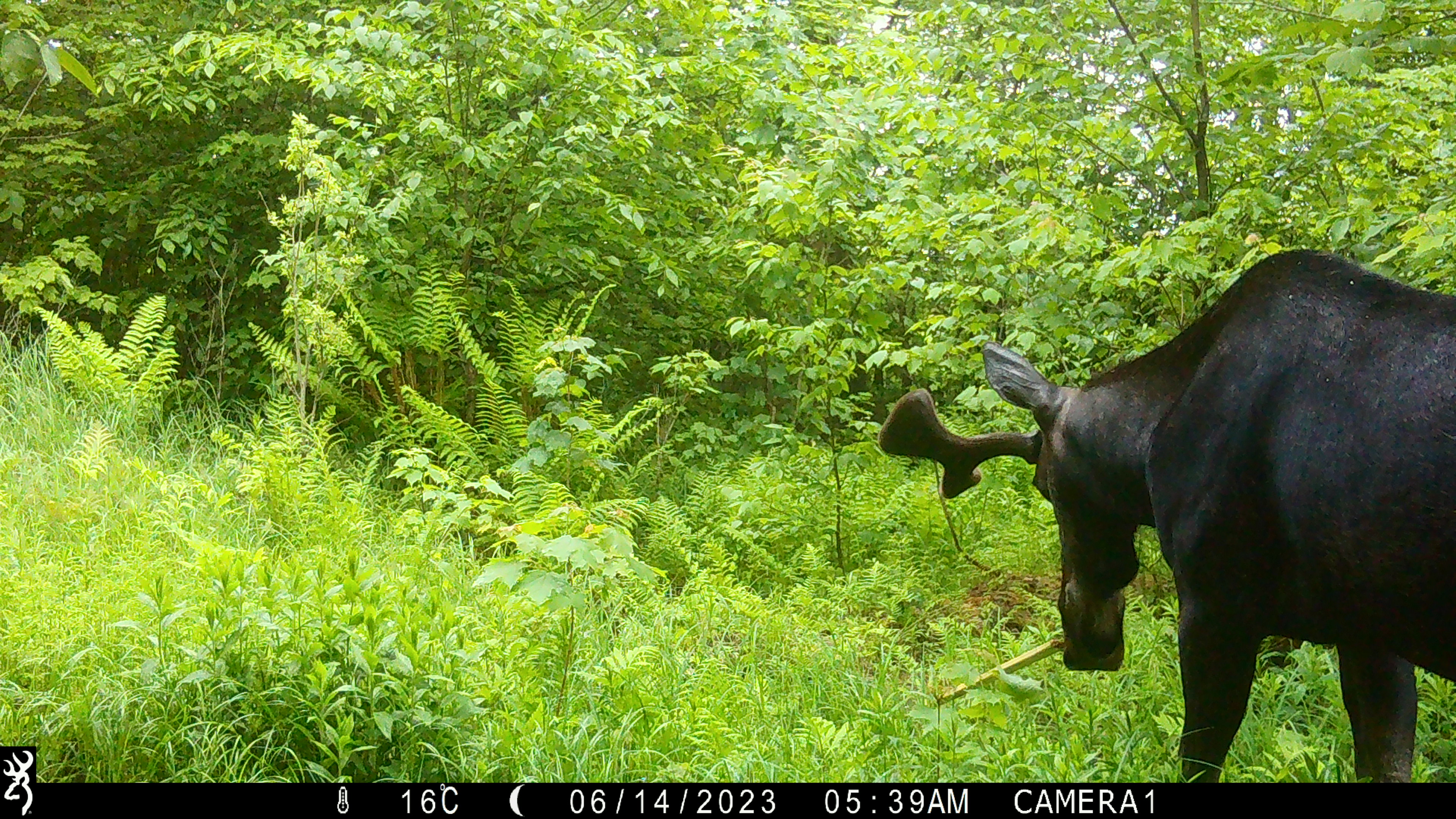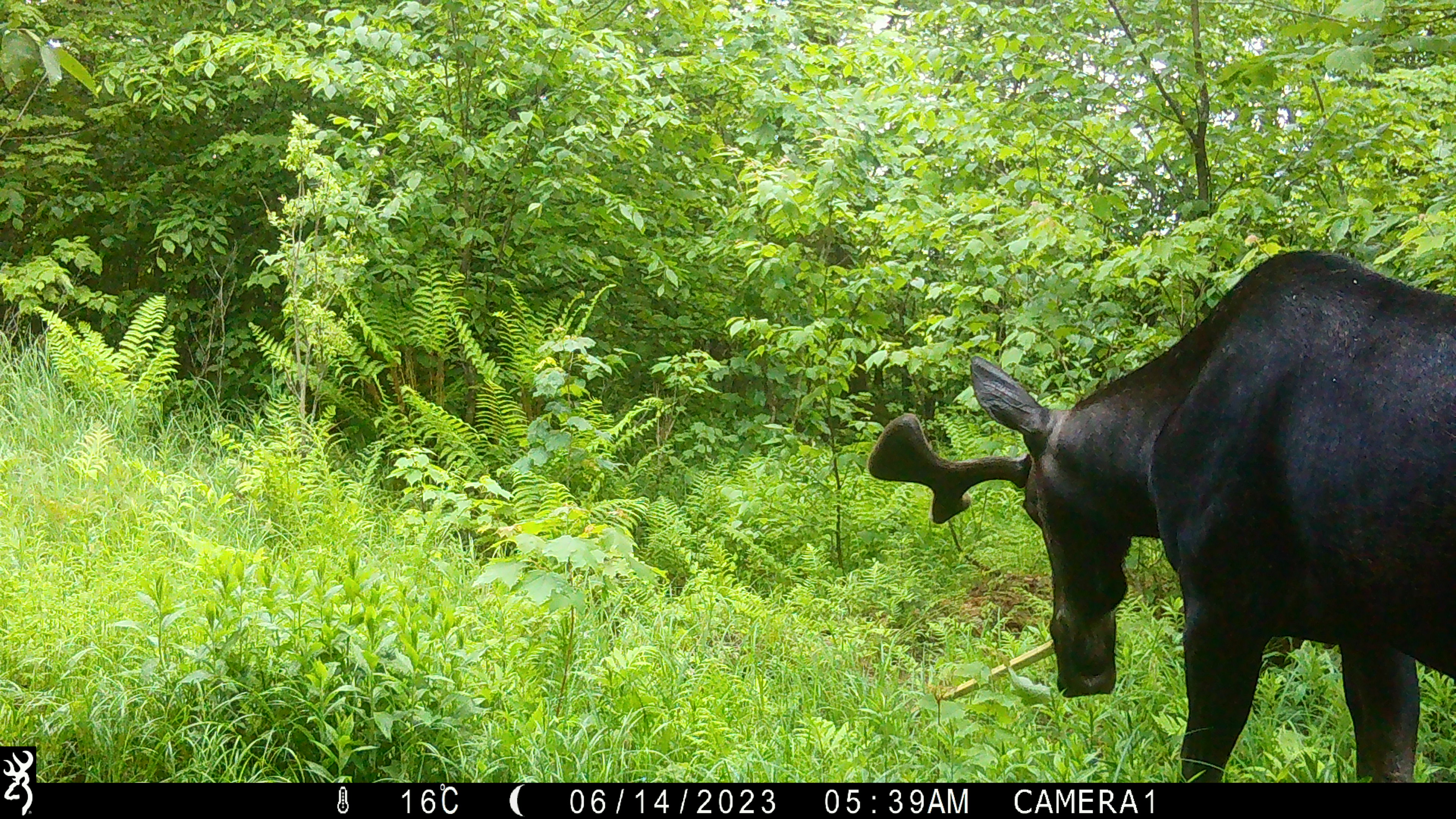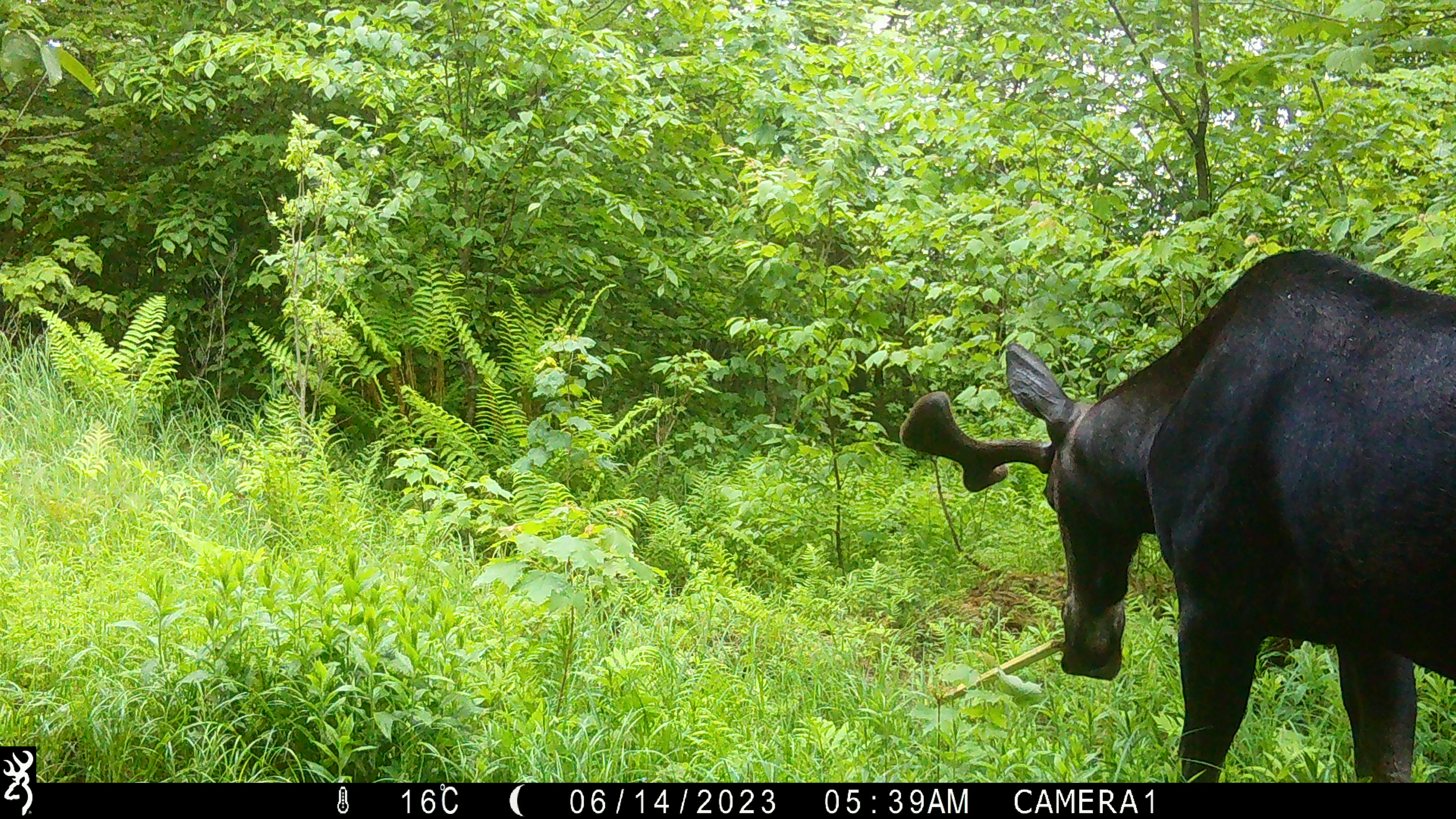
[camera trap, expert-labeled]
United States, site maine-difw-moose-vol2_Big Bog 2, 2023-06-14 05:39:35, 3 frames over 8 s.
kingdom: Animalia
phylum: Chordata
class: Mammalia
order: Artiodactyla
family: Cervidae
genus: Alces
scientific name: Alces alces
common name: moose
Moose (Alces alces).